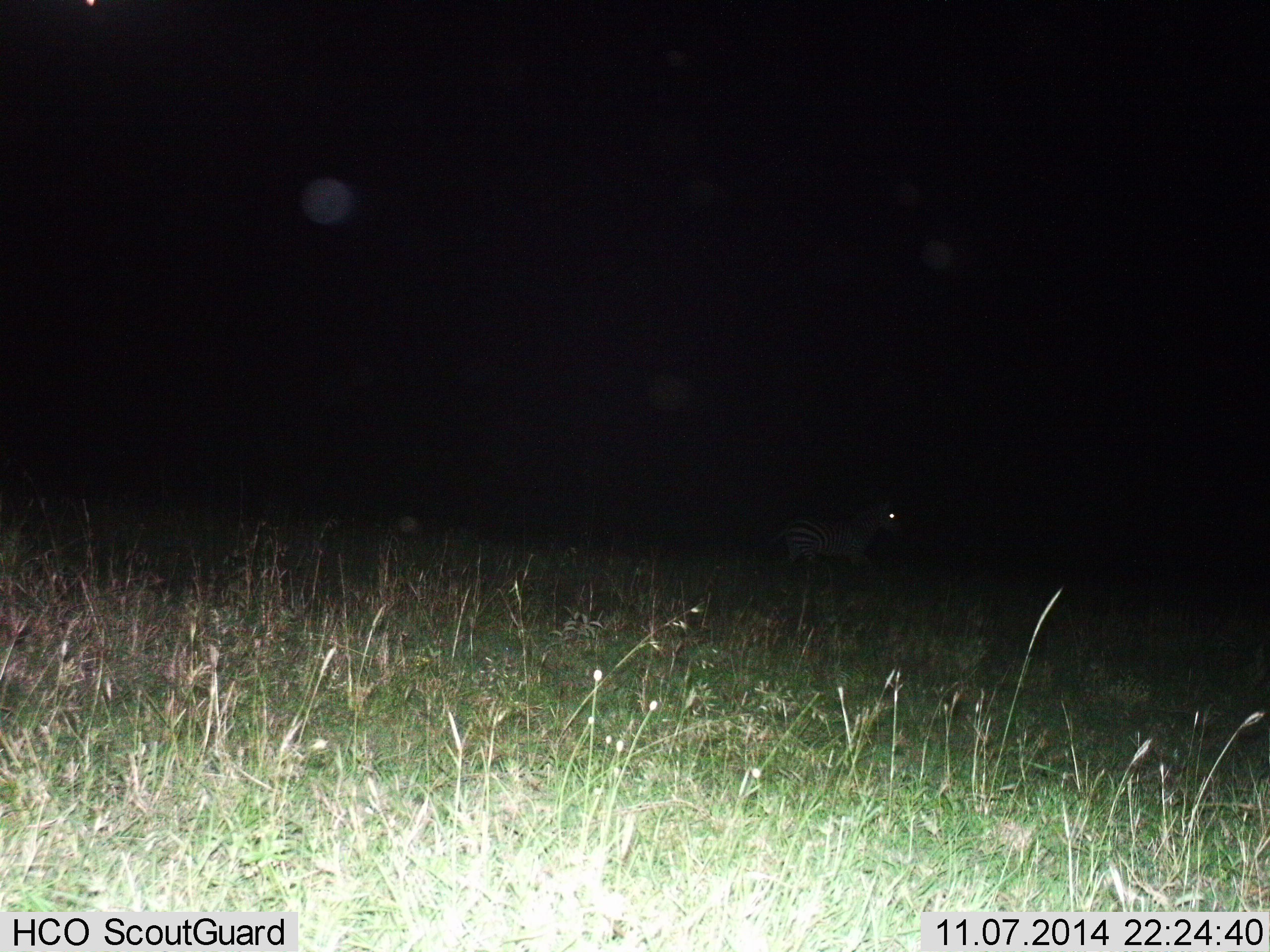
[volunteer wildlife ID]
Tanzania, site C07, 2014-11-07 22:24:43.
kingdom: Animalia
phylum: Chordata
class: Mammalia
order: Perissodactyla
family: Equidae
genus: Equus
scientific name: Equus quagga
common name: plains zebra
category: zebra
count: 1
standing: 40%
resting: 0%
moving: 60%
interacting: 0%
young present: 0%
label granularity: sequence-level